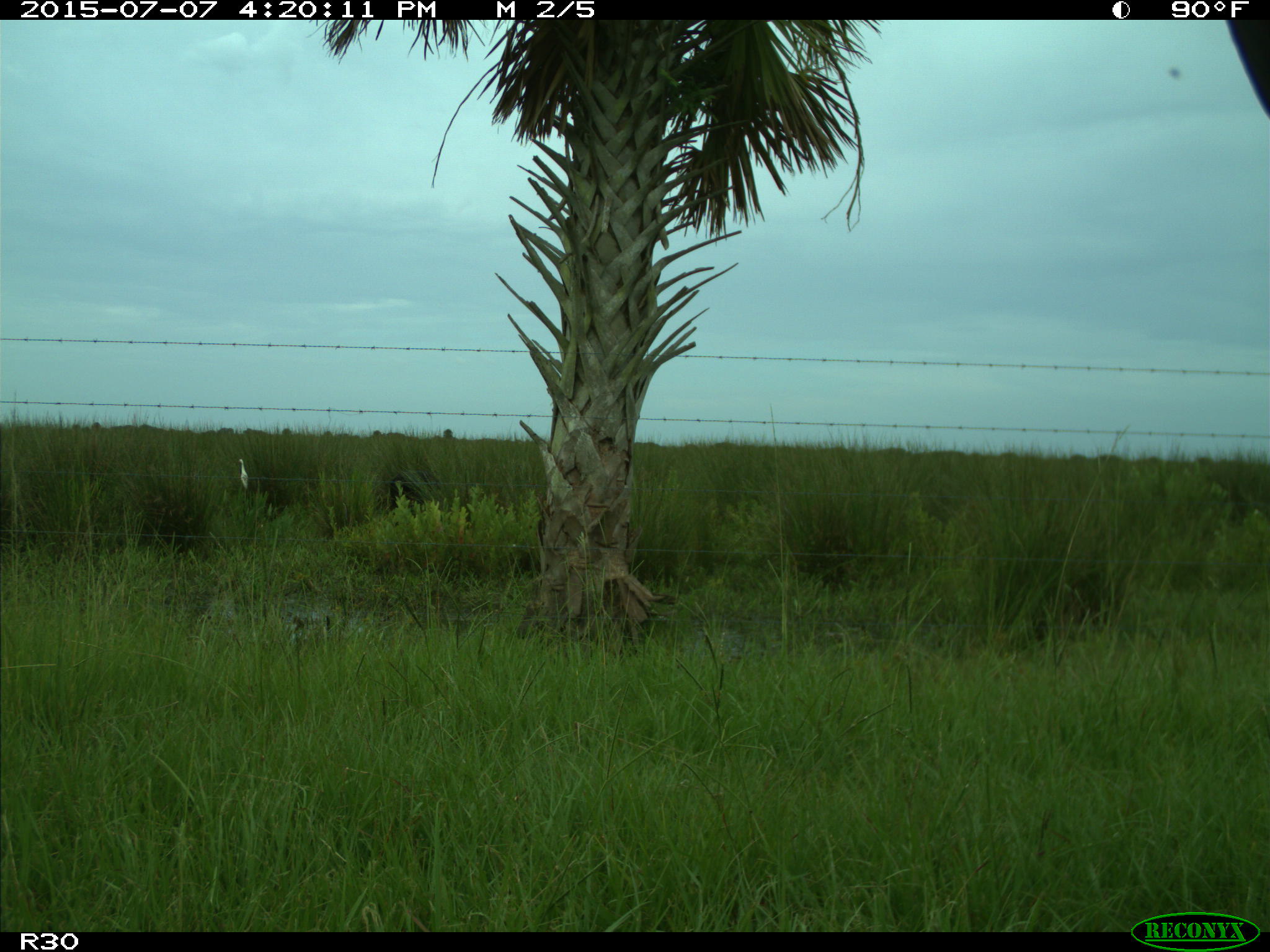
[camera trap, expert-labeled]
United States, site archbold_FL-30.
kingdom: Animalia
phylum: Chordata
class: Mammalia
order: Artiodactyla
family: Bovidae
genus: Bos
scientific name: Bos taurus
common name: domestic cow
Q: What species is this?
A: Bos taurus (domestic cow).